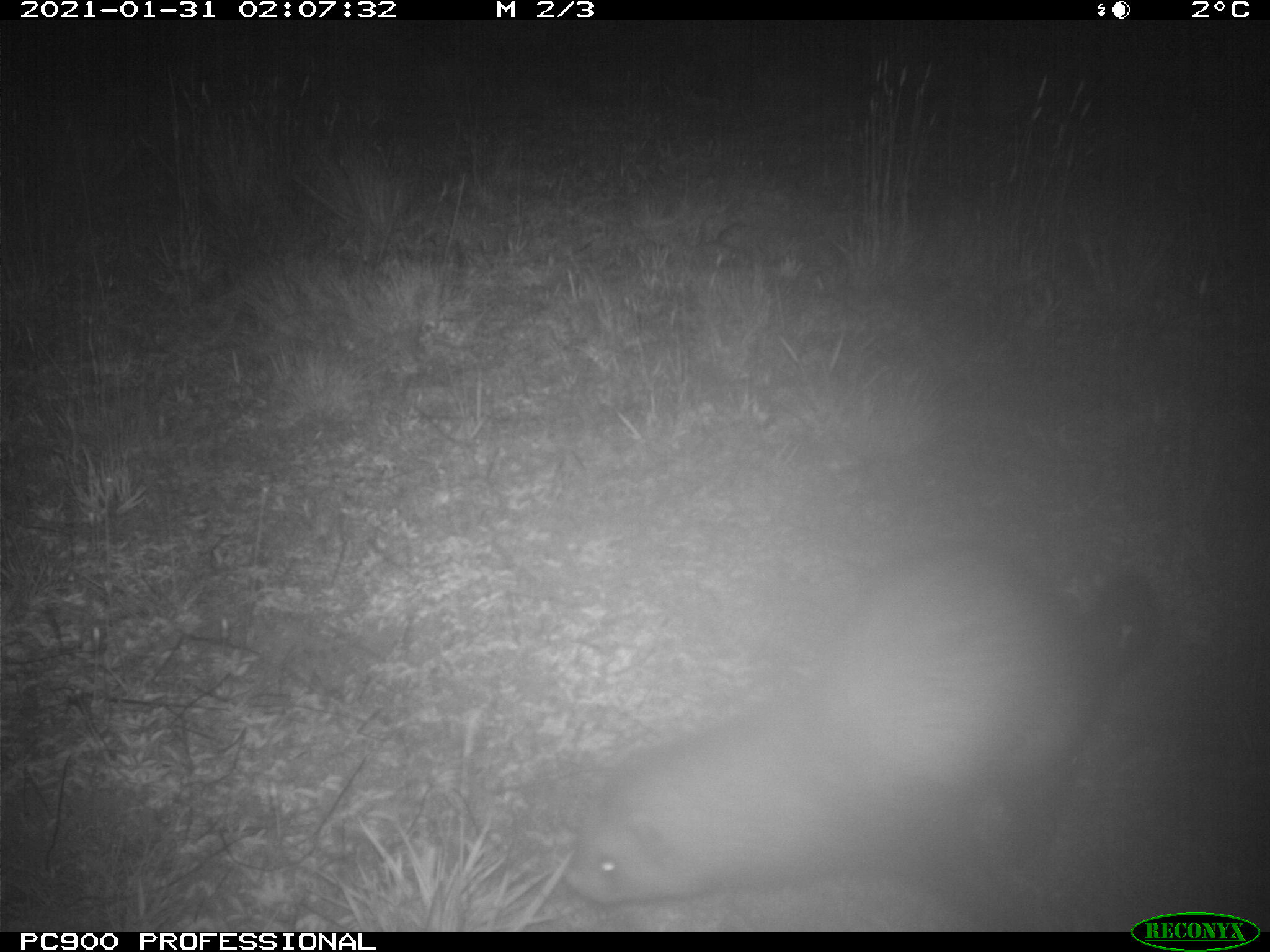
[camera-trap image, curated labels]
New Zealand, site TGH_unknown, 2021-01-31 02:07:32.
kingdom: Animalia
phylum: Chordata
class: Mammalia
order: Carnivora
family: Mustelidae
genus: Mustela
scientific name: Mustela furo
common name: ferret